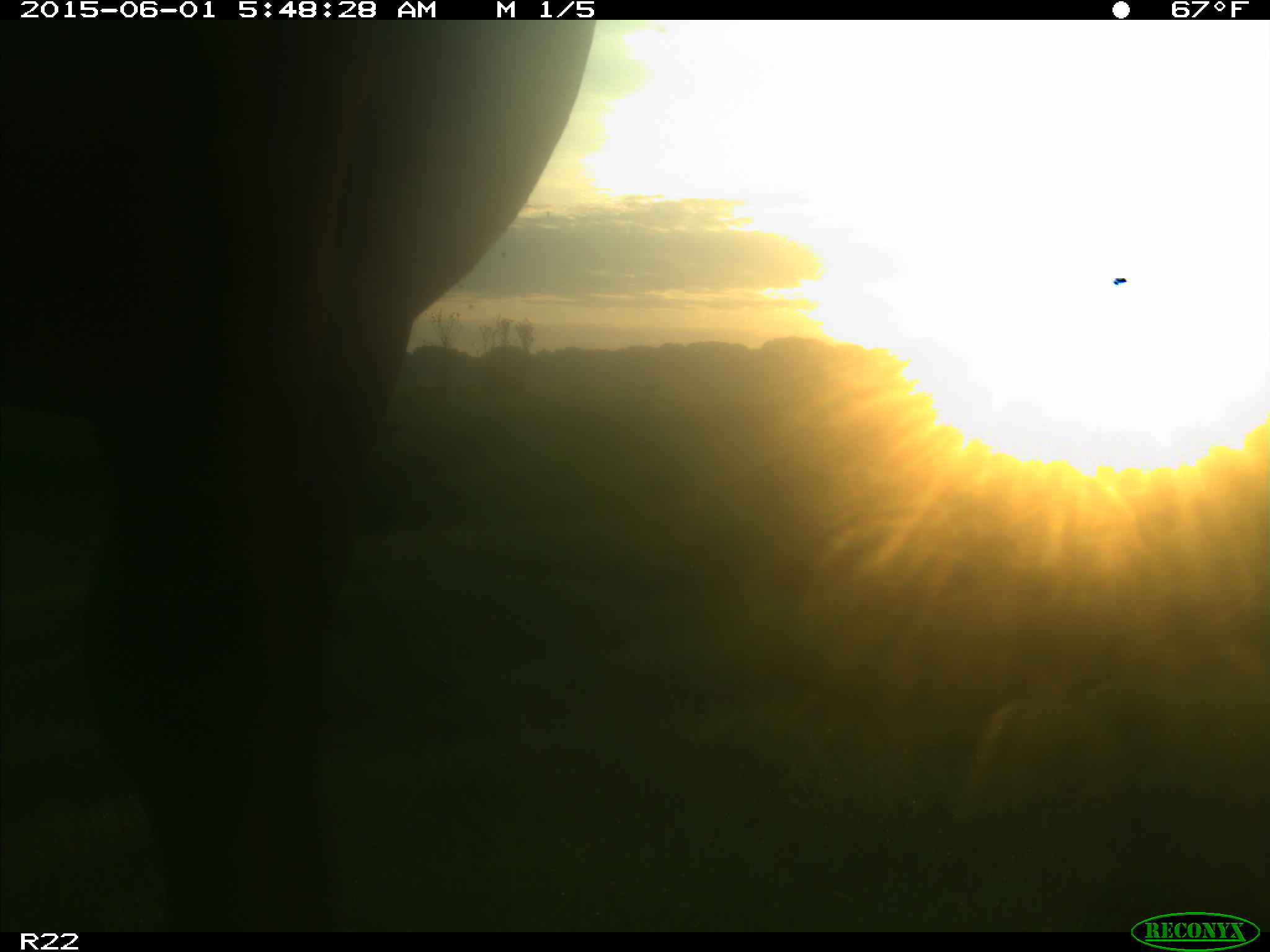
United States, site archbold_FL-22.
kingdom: Animalia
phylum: Chordata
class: Mammalia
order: Artiodactyla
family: Bovidae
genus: Bos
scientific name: Bos taurus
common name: domestic cow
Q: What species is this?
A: Bos taurus (domestic cow).